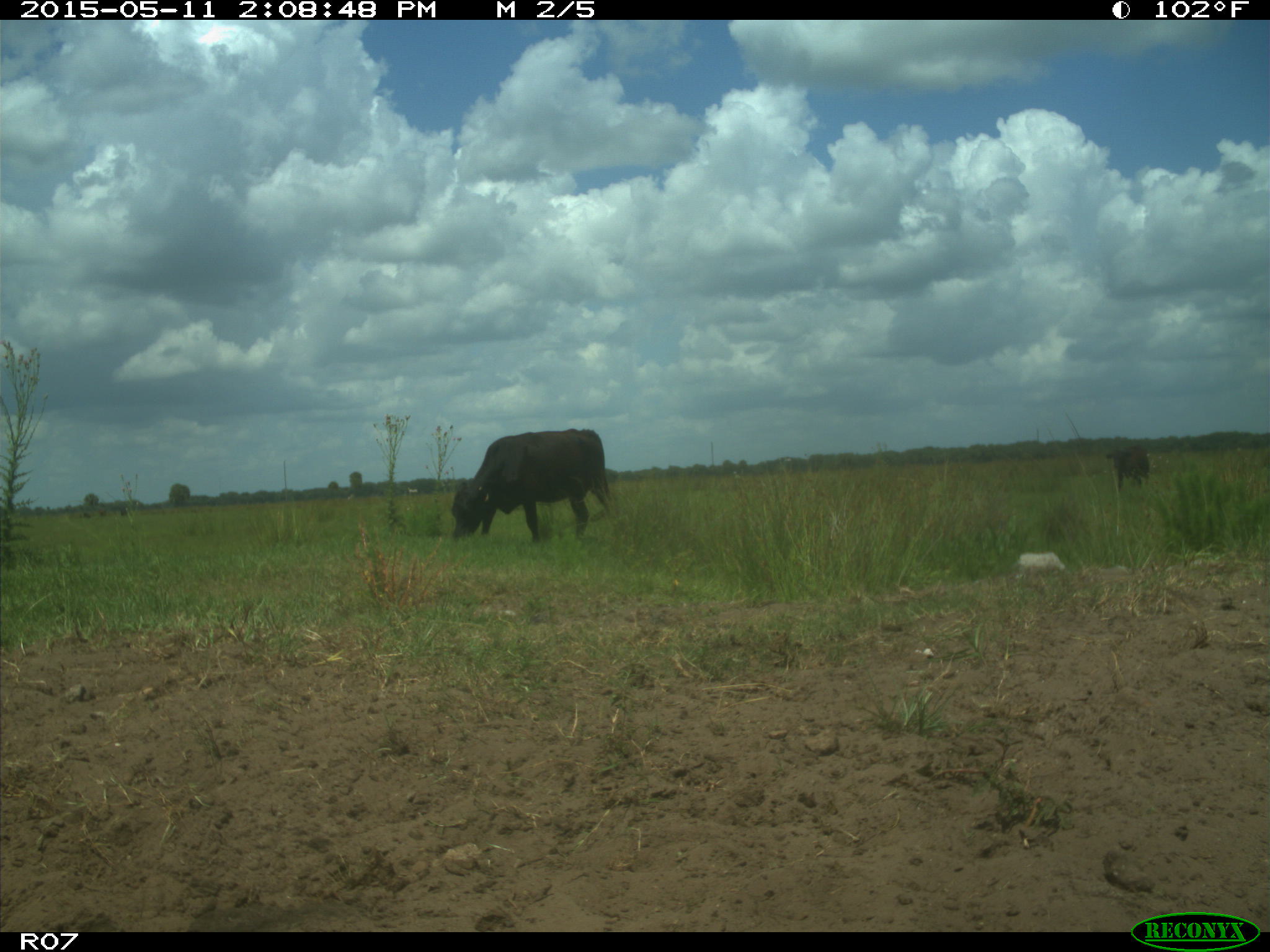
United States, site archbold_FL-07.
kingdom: Animalia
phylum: Chordata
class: Mammalia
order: Artiodactyla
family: Bovidae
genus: Bos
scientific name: Bos taurus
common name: domestic cow